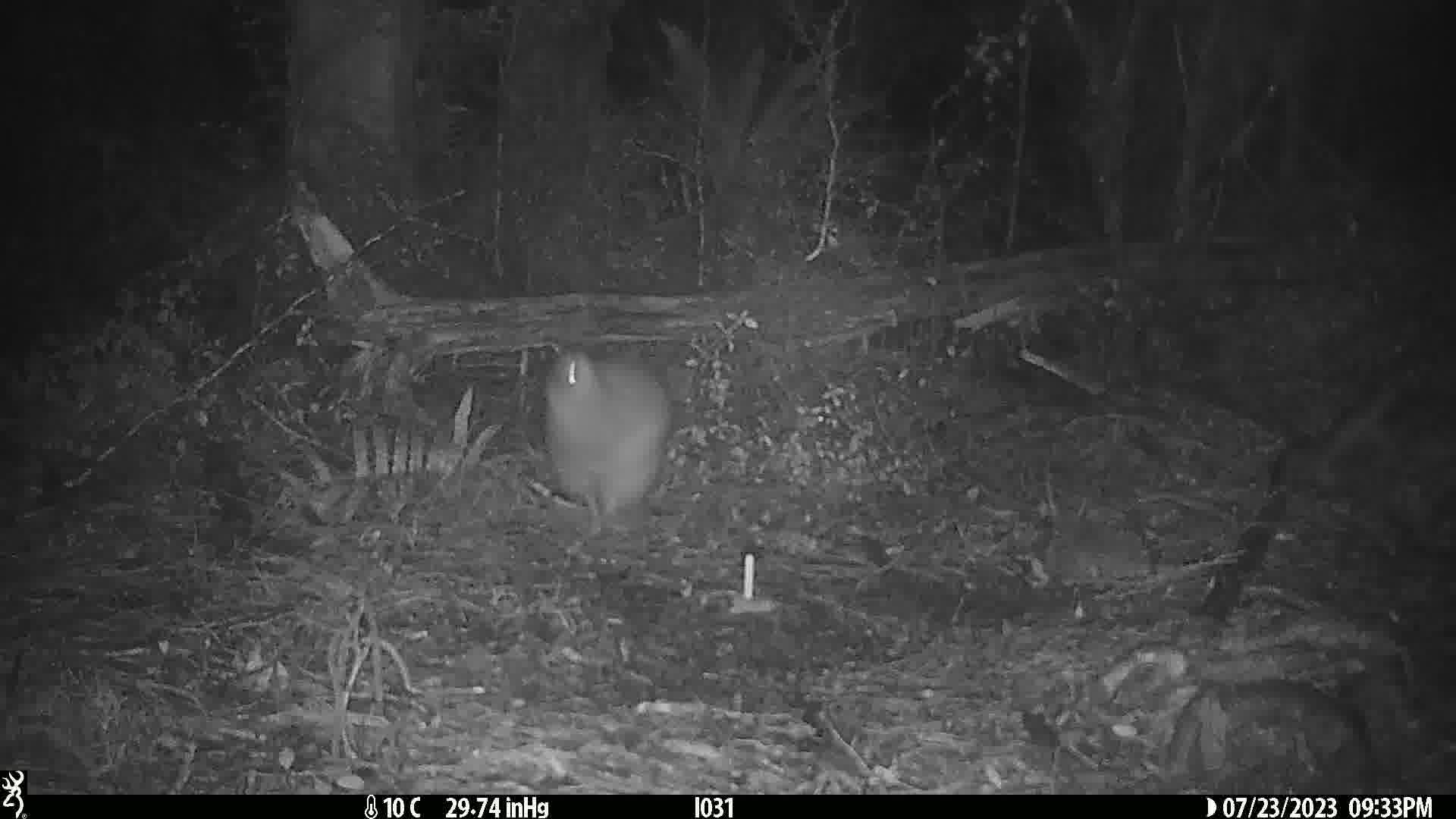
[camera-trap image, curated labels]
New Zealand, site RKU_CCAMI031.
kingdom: Animalia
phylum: Chordata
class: Aves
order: Apterygiformes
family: Apterygidae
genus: Apteryx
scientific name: Apteryx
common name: kiwi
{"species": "kiwi (Apteryx)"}